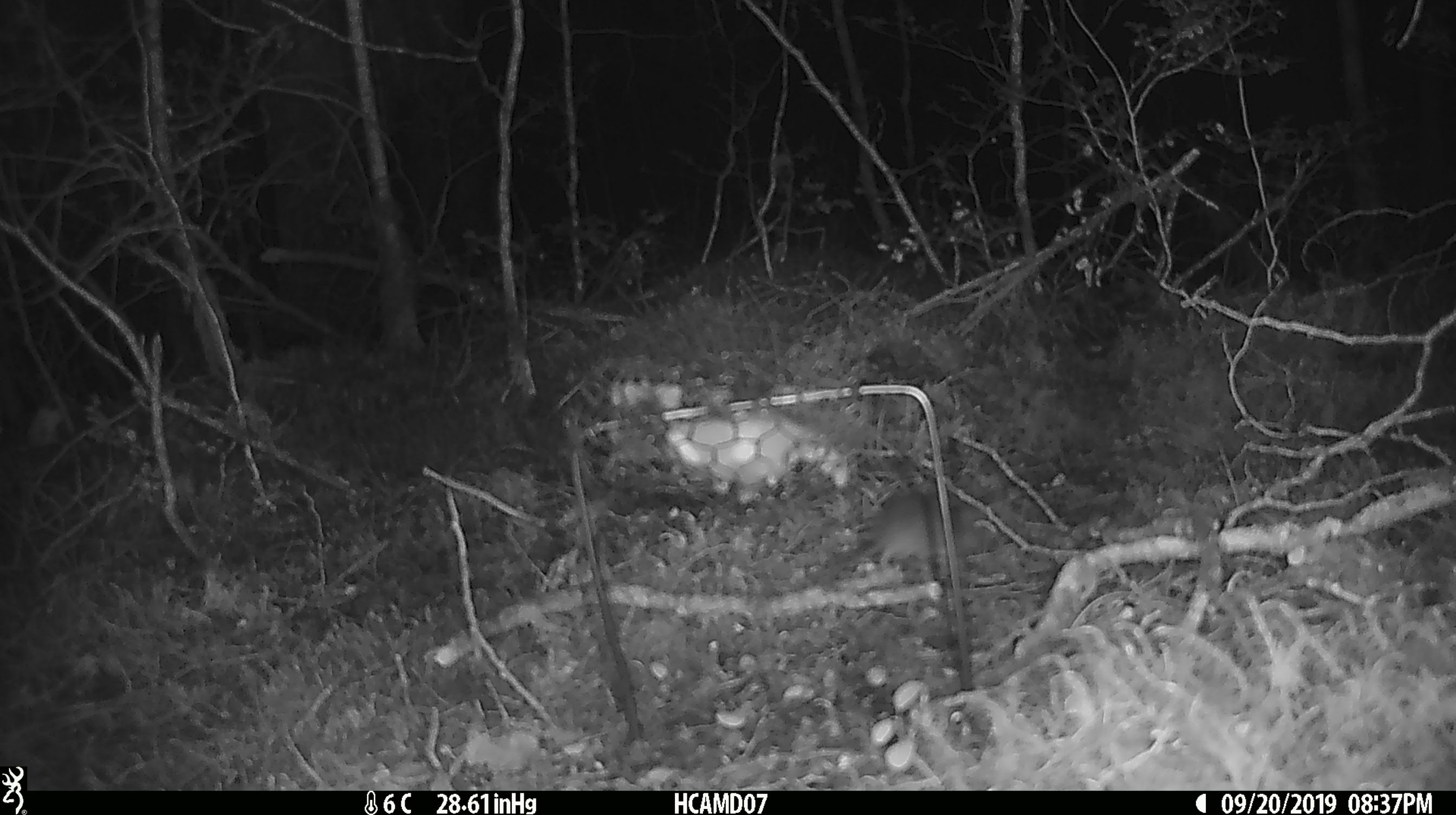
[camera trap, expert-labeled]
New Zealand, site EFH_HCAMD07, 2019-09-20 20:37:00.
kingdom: Animalia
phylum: Chordata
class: Mammalia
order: Rodentia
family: Muridae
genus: Mus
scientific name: Mus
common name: mouse